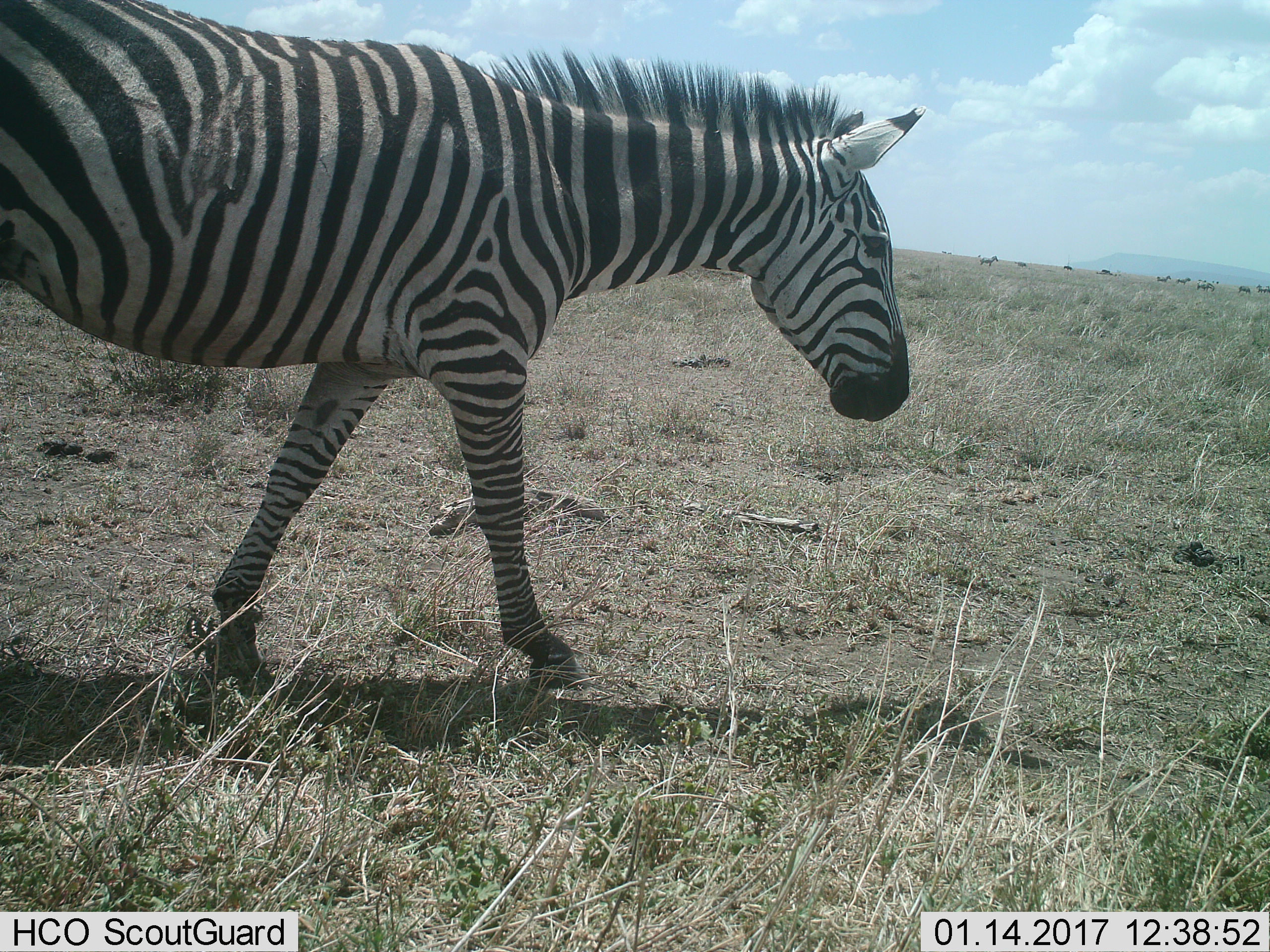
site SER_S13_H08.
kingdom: Animalia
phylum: Chordata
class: Mammalia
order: Perissodactyla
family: Equidae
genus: Equus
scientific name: Equus quagga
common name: plains zebra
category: zebraplains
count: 1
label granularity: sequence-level